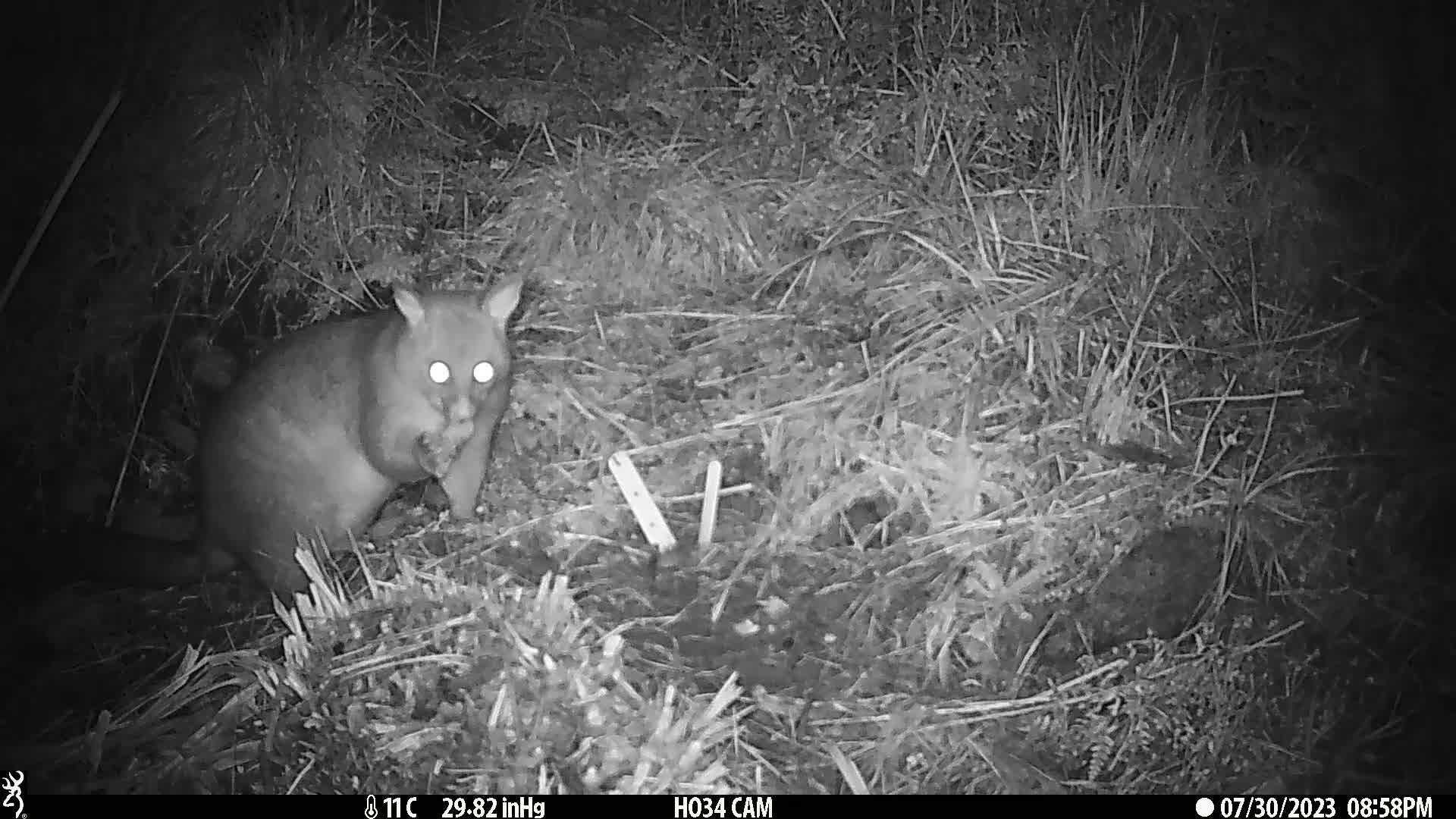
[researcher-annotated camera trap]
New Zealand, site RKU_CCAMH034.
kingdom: Animalia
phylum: Chordata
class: Mammalia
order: Diprotodontia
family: Phalangeridae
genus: Trichosurus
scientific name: Trichosurus vulpecula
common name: common brushtail possum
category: possum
Possum (common brushtail possum) (Trichosurus vulpecula).